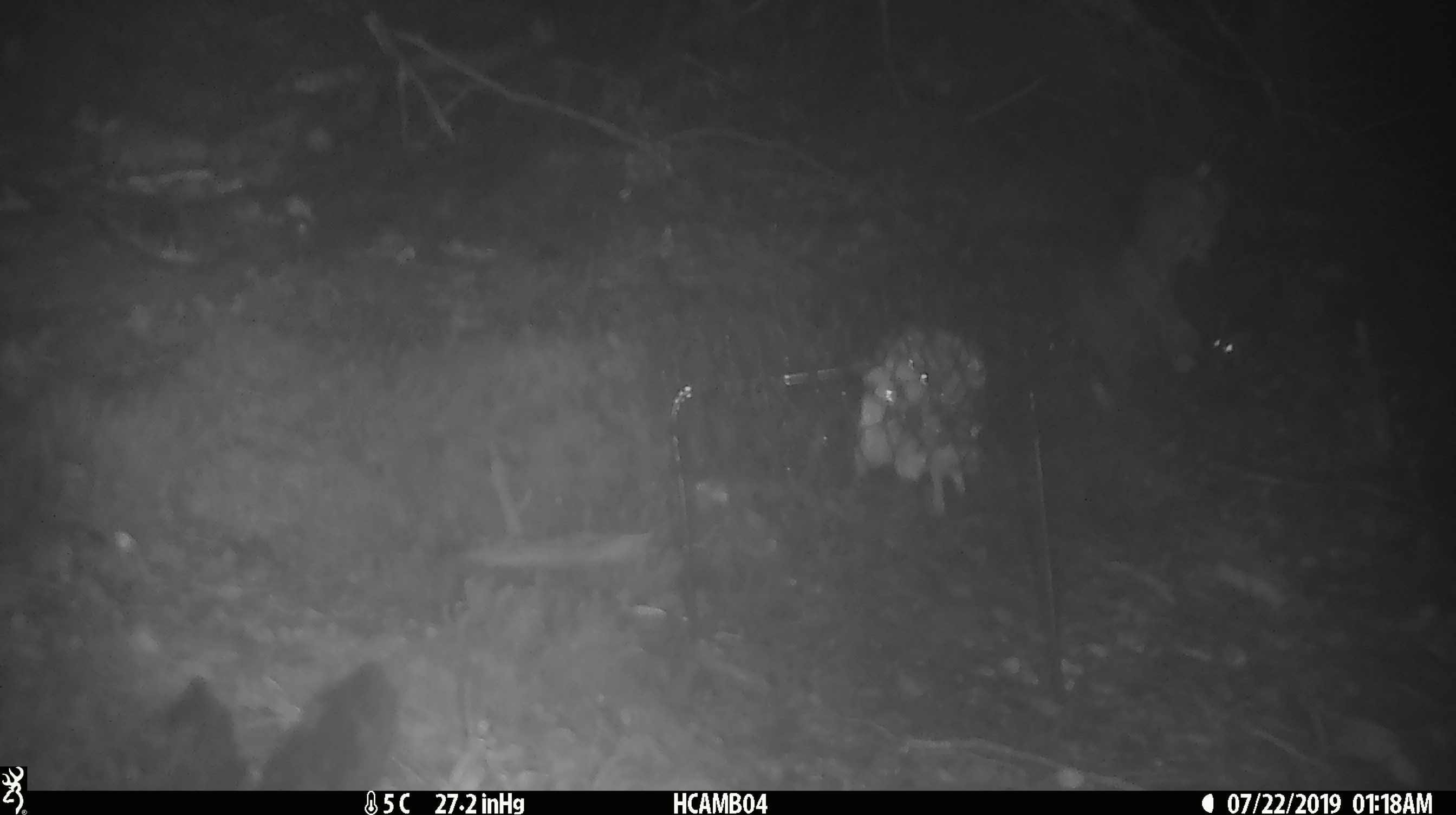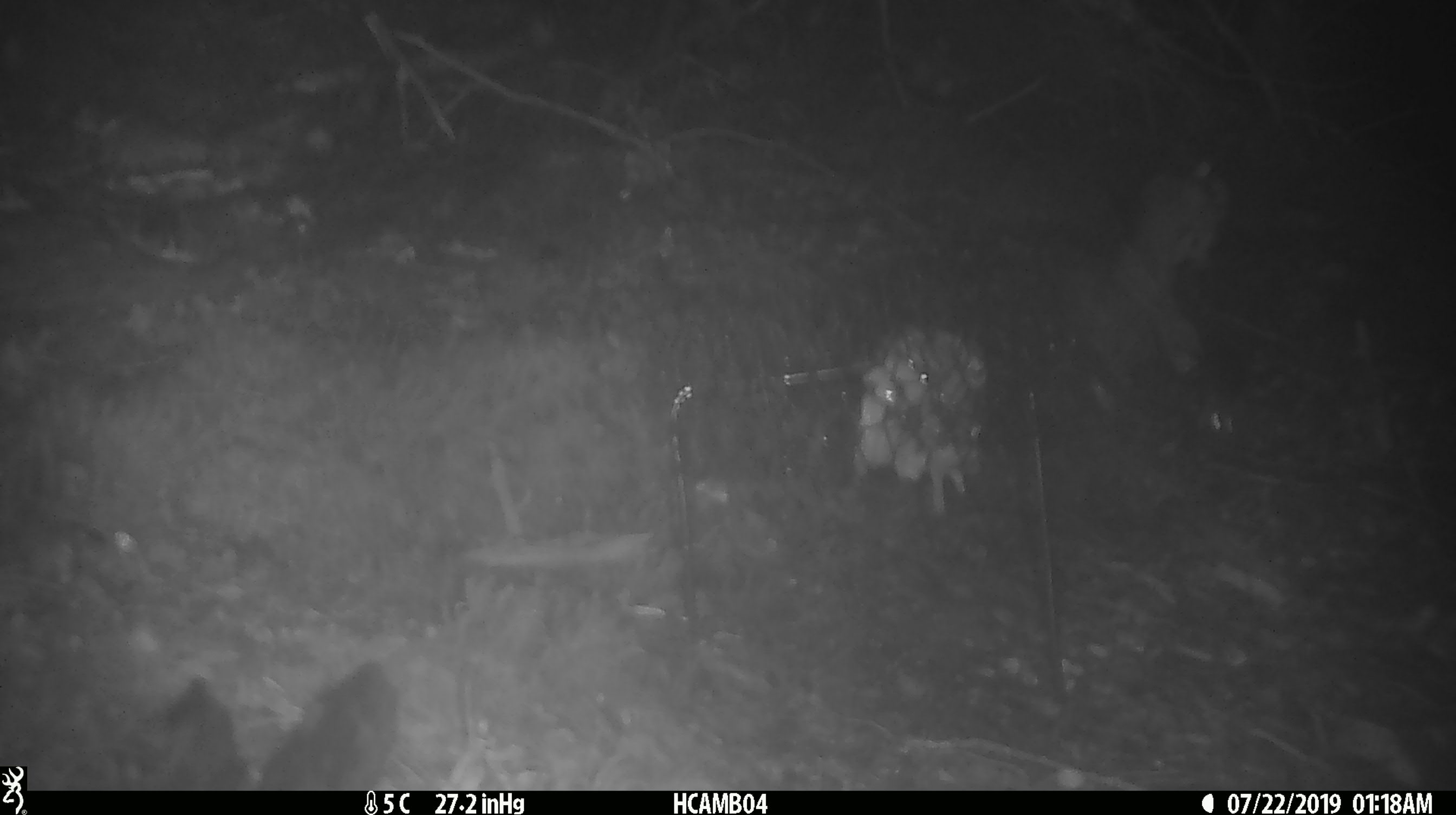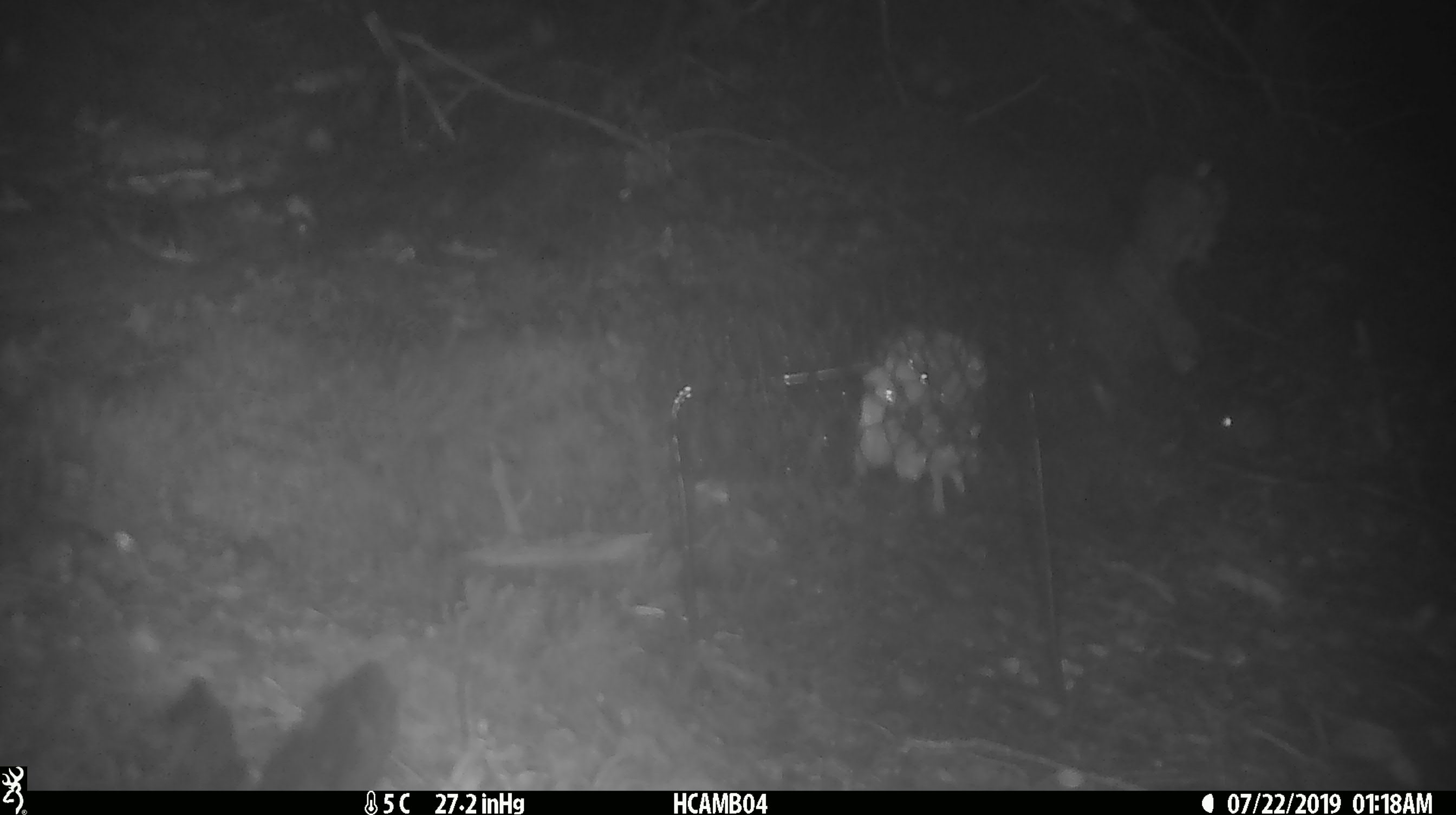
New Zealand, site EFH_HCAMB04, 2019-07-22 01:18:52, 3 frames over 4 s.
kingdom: Animalia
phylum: Chordata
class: Mammalia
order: Rodentia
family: Muridae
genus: Mus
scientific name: Mus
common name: mouse